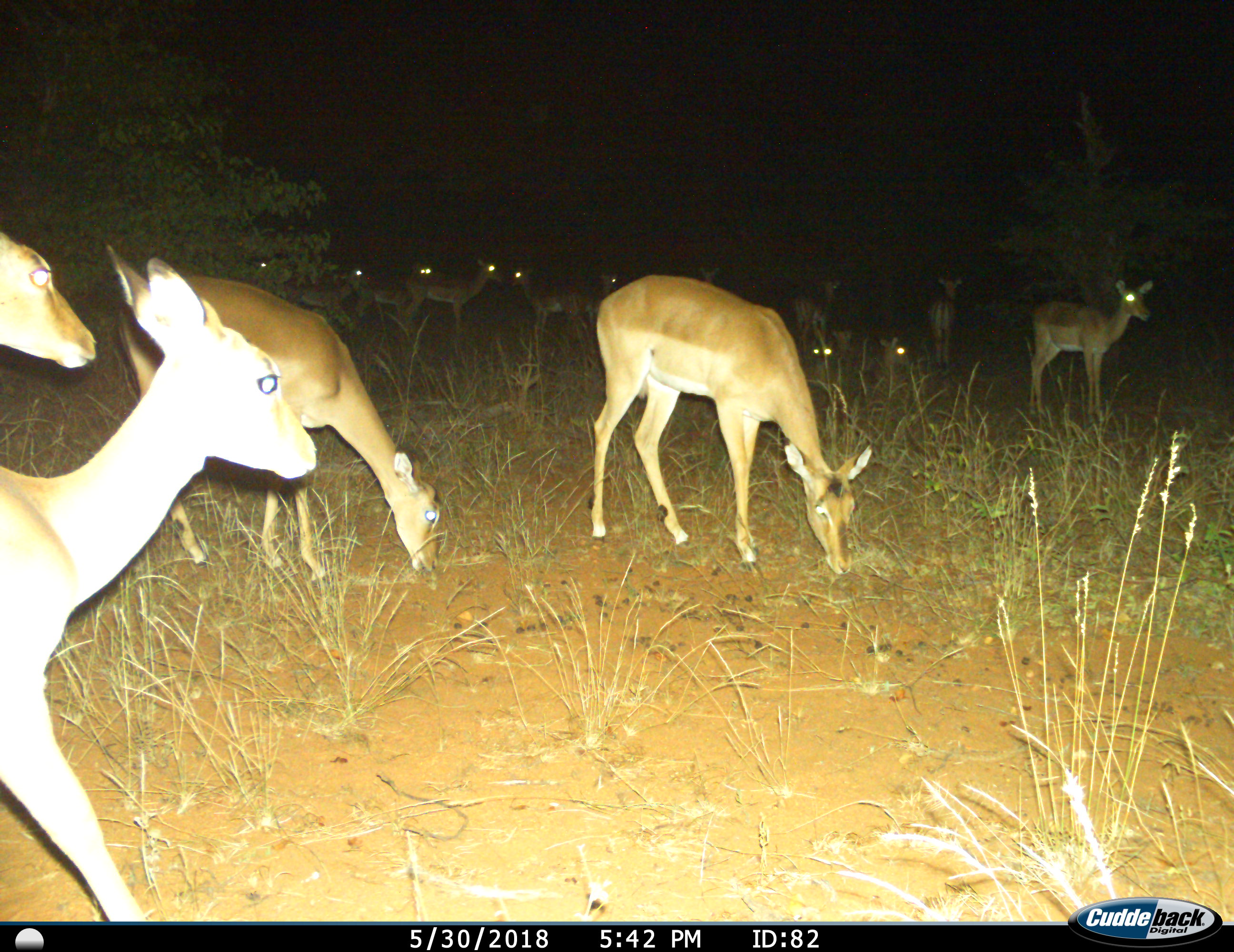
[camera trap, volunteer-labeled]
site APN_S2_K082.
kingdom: Animalia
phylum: Chordata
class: Mammalia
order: Artiodactyla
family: Bovidae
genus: Aepyceros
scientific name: Aepyceros melampus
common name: impala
Impala (Aepyceros melampus), count 11-50. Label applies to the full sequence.